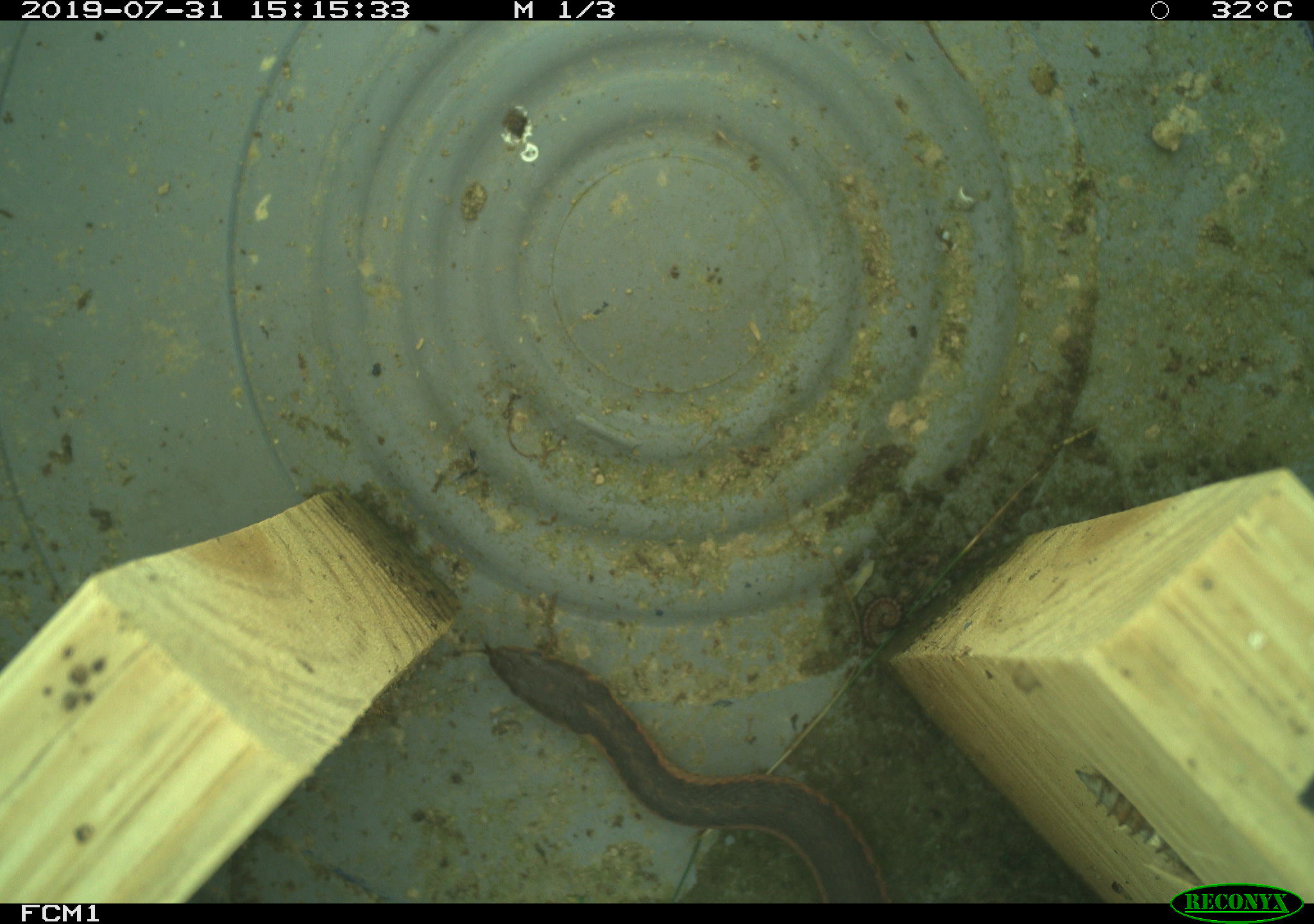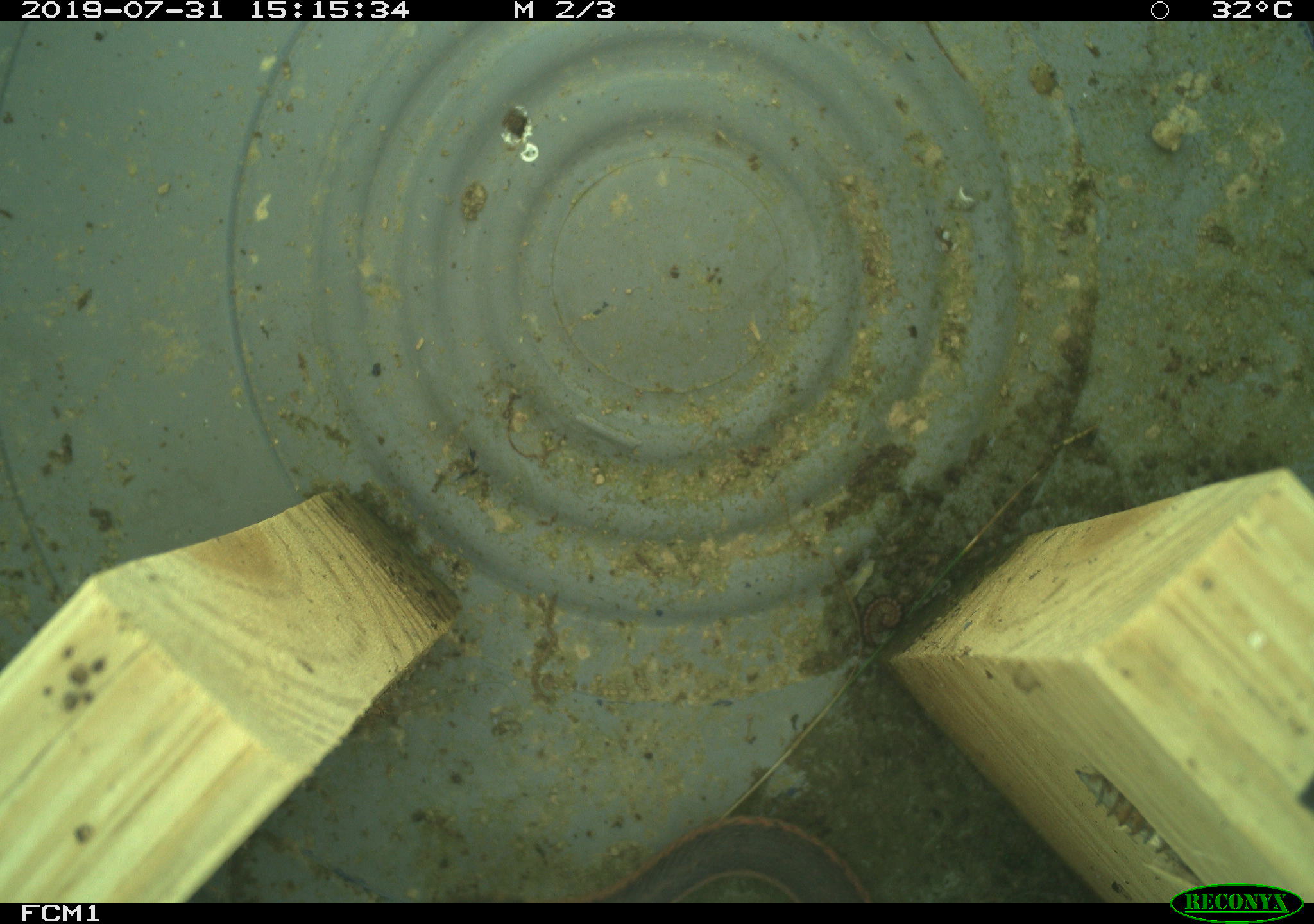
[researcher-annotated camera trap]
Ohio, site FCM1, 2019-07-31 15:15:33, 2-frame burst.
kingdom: Animalia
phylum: Chordata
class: Reptilia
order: Squamata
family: Colubridae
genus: Thamnophis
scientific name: Thamnophis sirtalis sirtalis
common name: eastern gartersnake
Eastern gartersnake (Thamnophis sirtalis sirtalis).